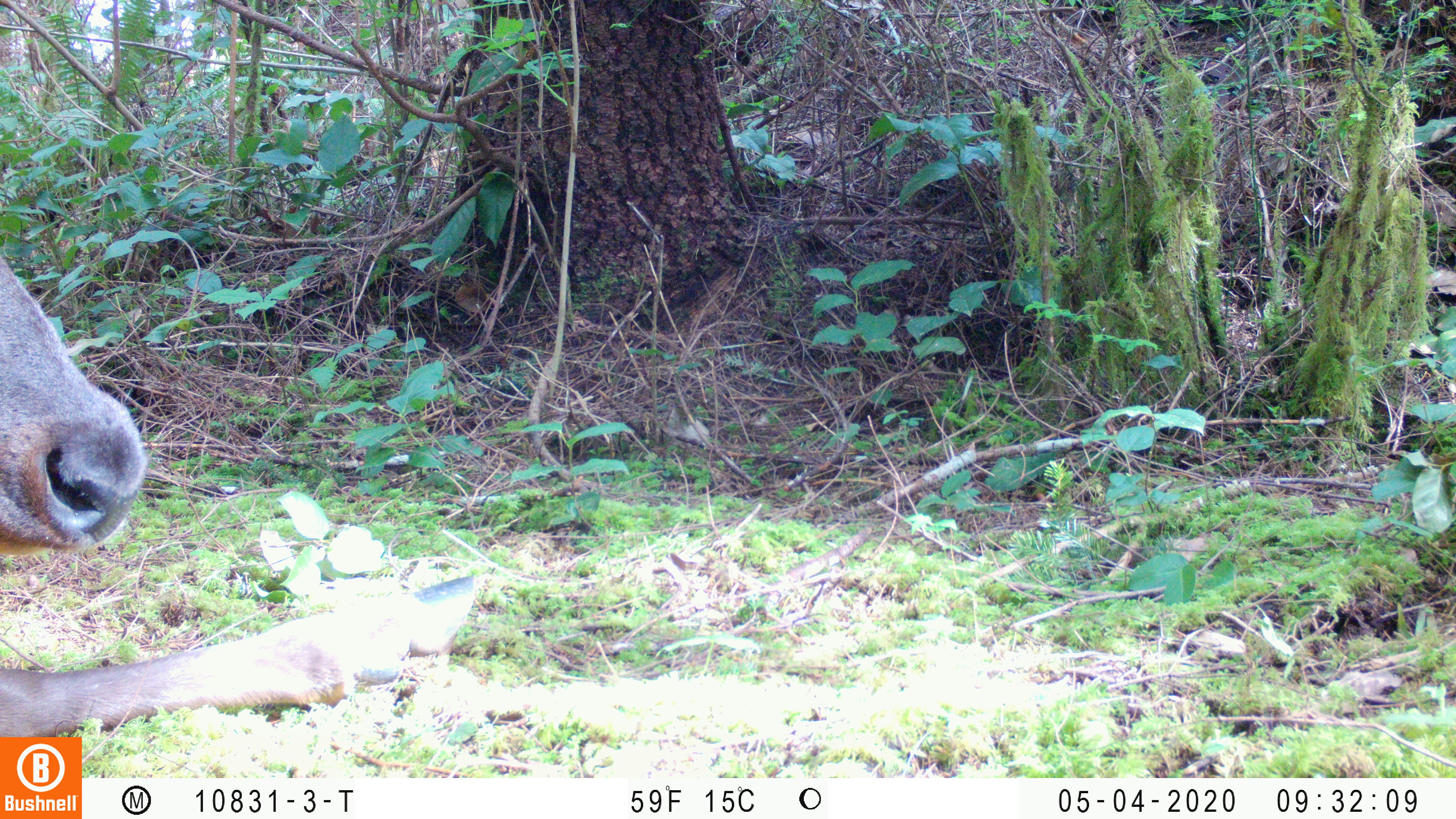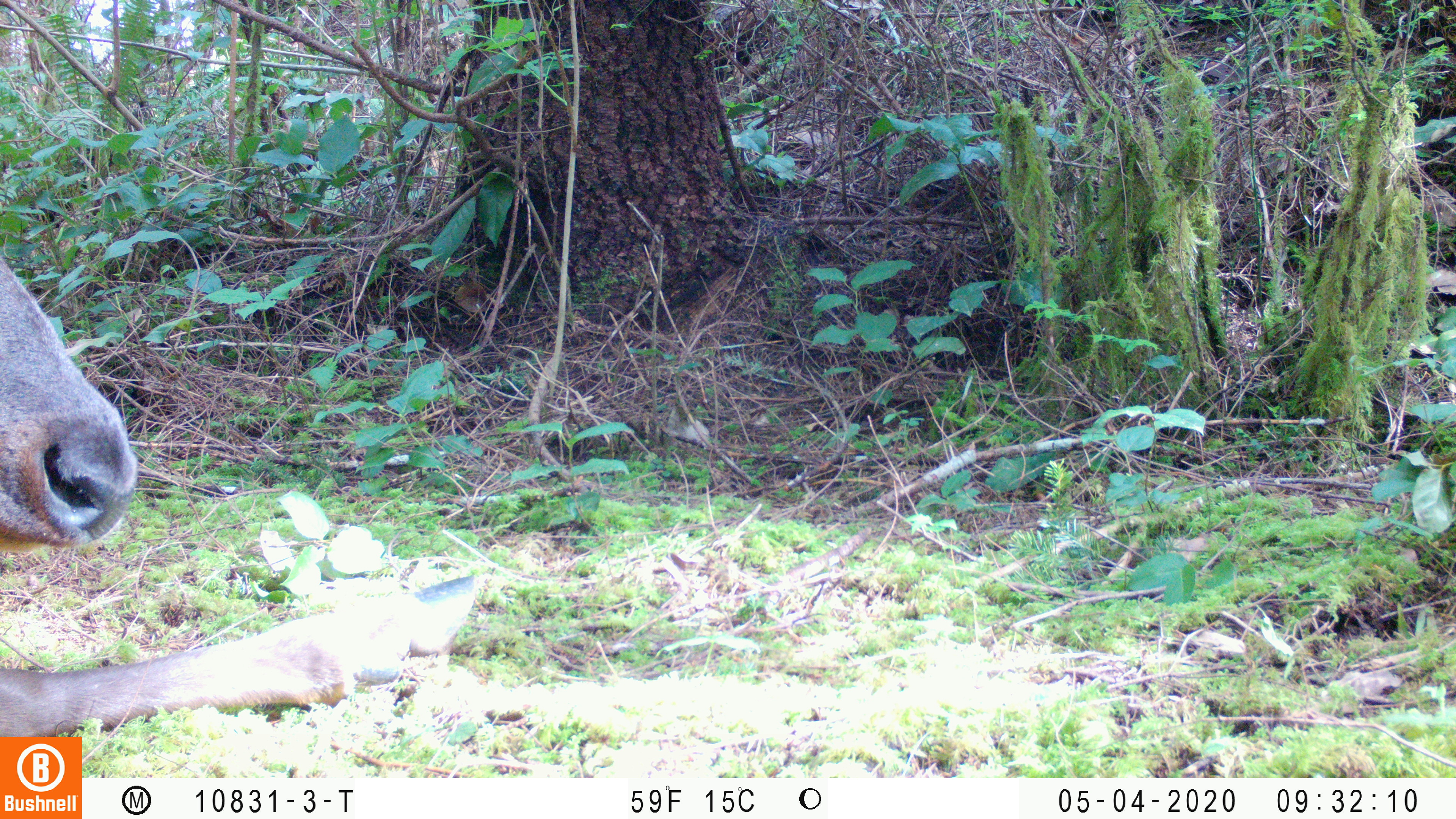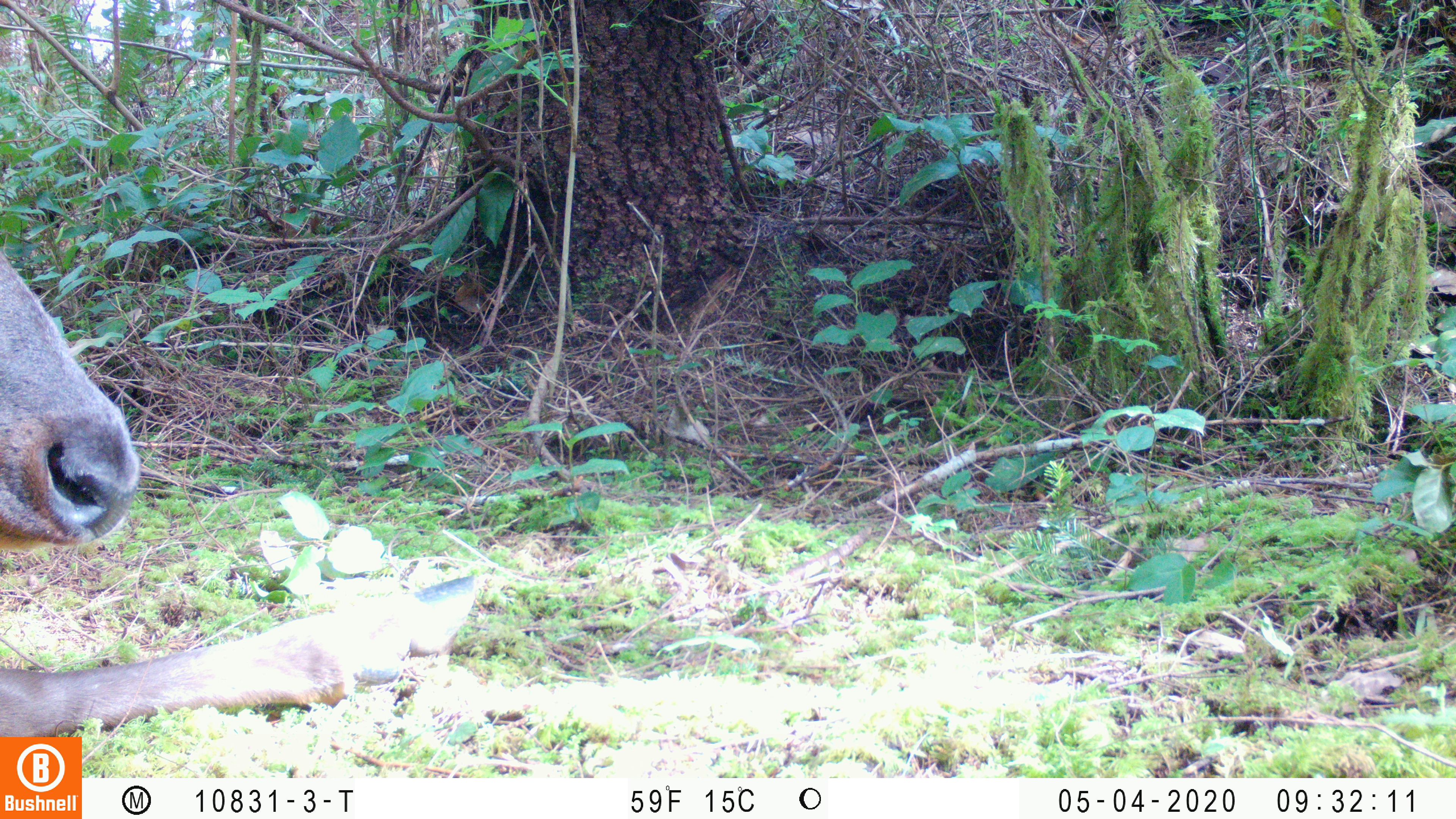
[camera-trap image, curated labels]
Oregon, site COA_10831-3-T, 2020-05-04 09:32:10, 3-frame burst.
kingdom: Animalia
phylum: Chordata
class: Mammalia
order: Artiodactyla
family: Cervidae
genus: Cervus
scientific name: Cervus canadensis roosevelti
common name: roosevelt elk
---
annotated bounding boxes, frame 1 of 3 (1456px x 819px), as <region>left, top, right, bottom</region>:
roosevelt elk: <region>2, 256, 482, 730</region>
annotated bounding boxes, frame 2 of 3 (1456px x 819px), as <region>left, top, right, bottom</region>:
roosevelt elk: <region>0, 260, 488, 730</region>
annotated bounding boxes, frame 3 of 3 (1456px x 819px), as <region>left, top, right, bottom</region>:
roosevelt elk: <region>0, 256, 484, 729</region>